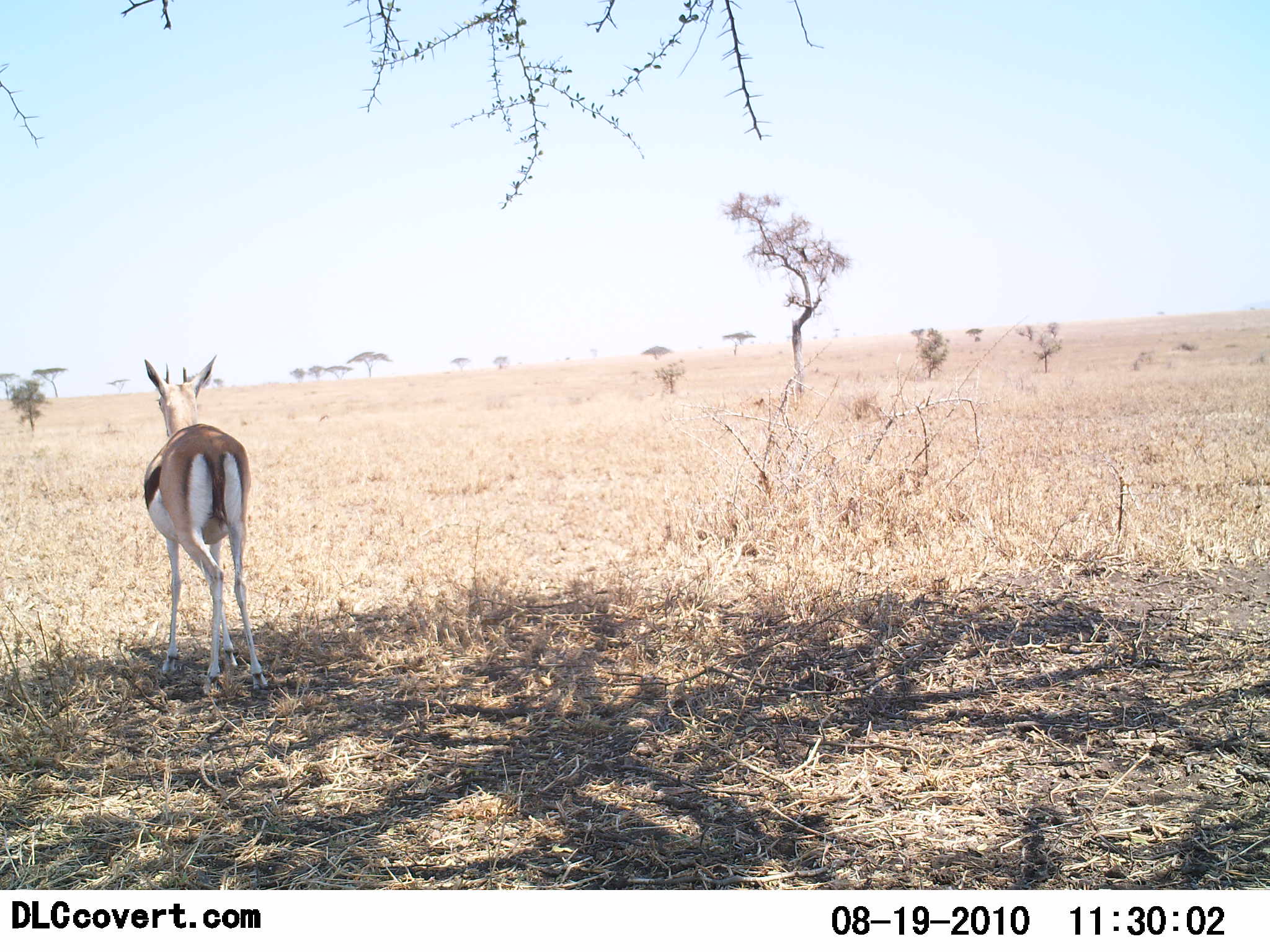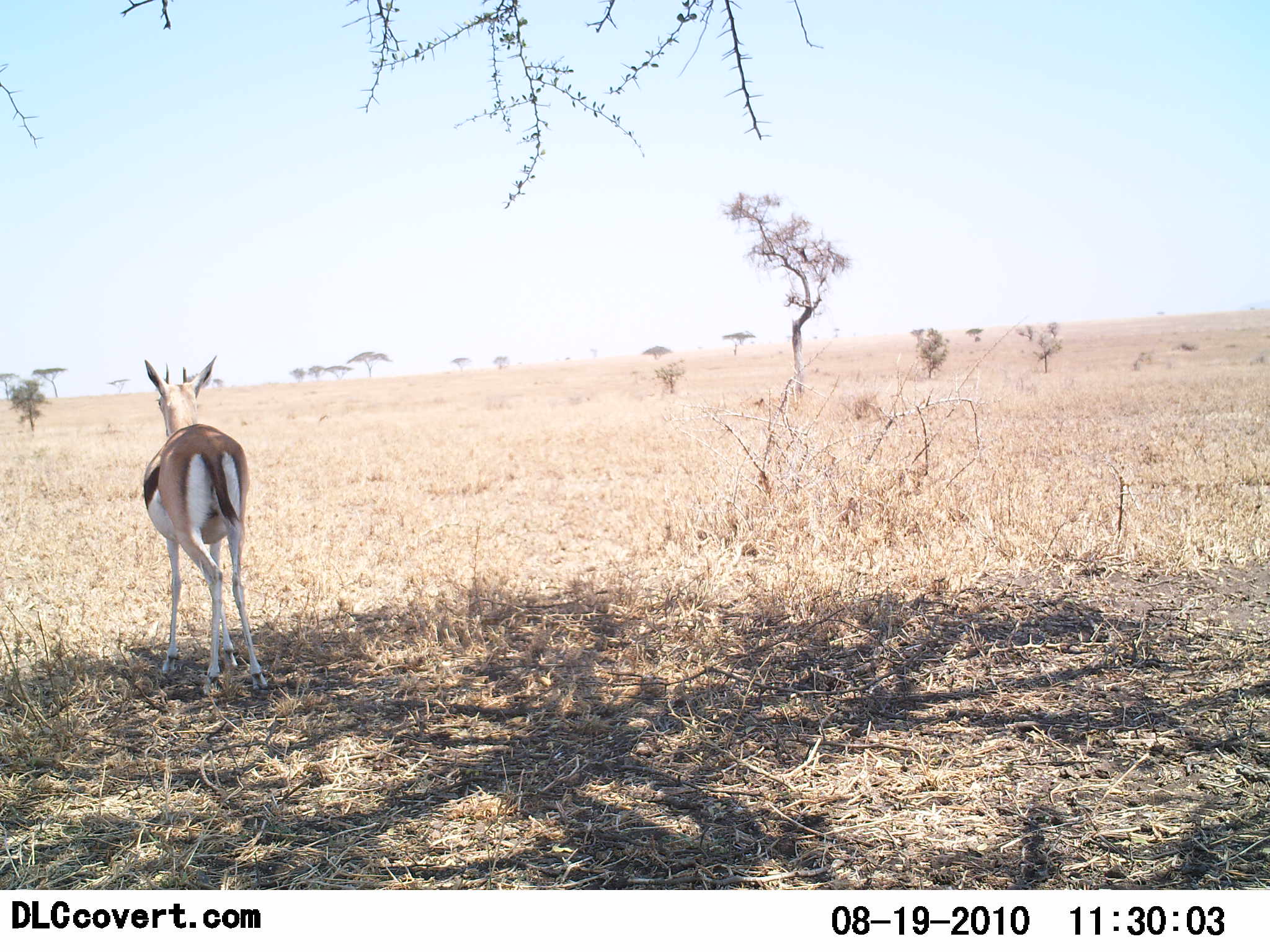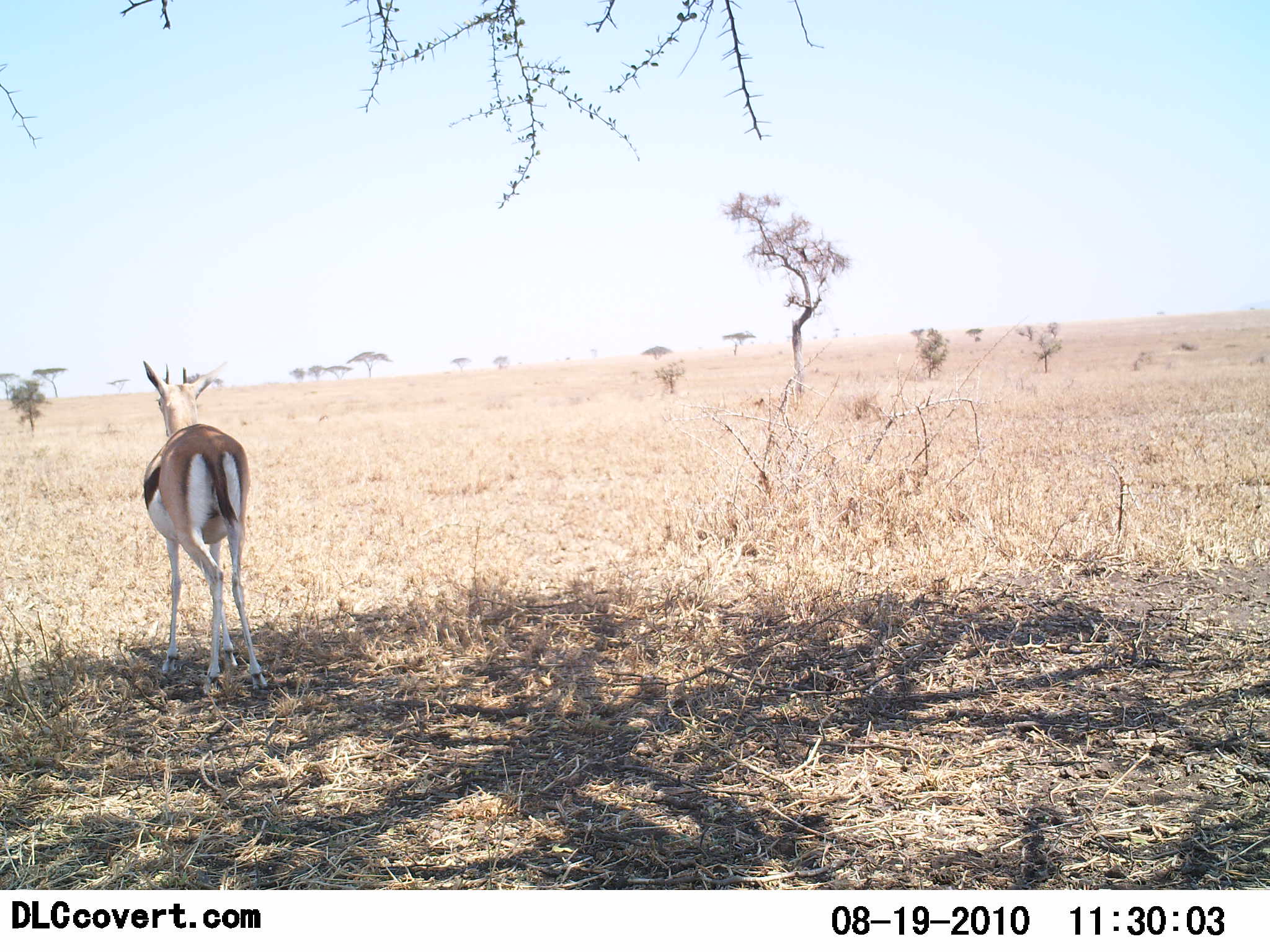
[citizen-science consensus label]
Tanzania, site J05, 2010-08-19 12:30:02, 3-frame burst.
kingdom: Animalia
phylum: Chordata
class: Mammalia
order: Artiodactyla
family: Bovidae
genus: Eudorcas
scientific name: Eudorcas thomsonii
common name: thomson's gazelle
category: gazellethomsons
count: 1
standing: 100%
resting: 0%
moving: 0%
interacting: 0%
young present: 0%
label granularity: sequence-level